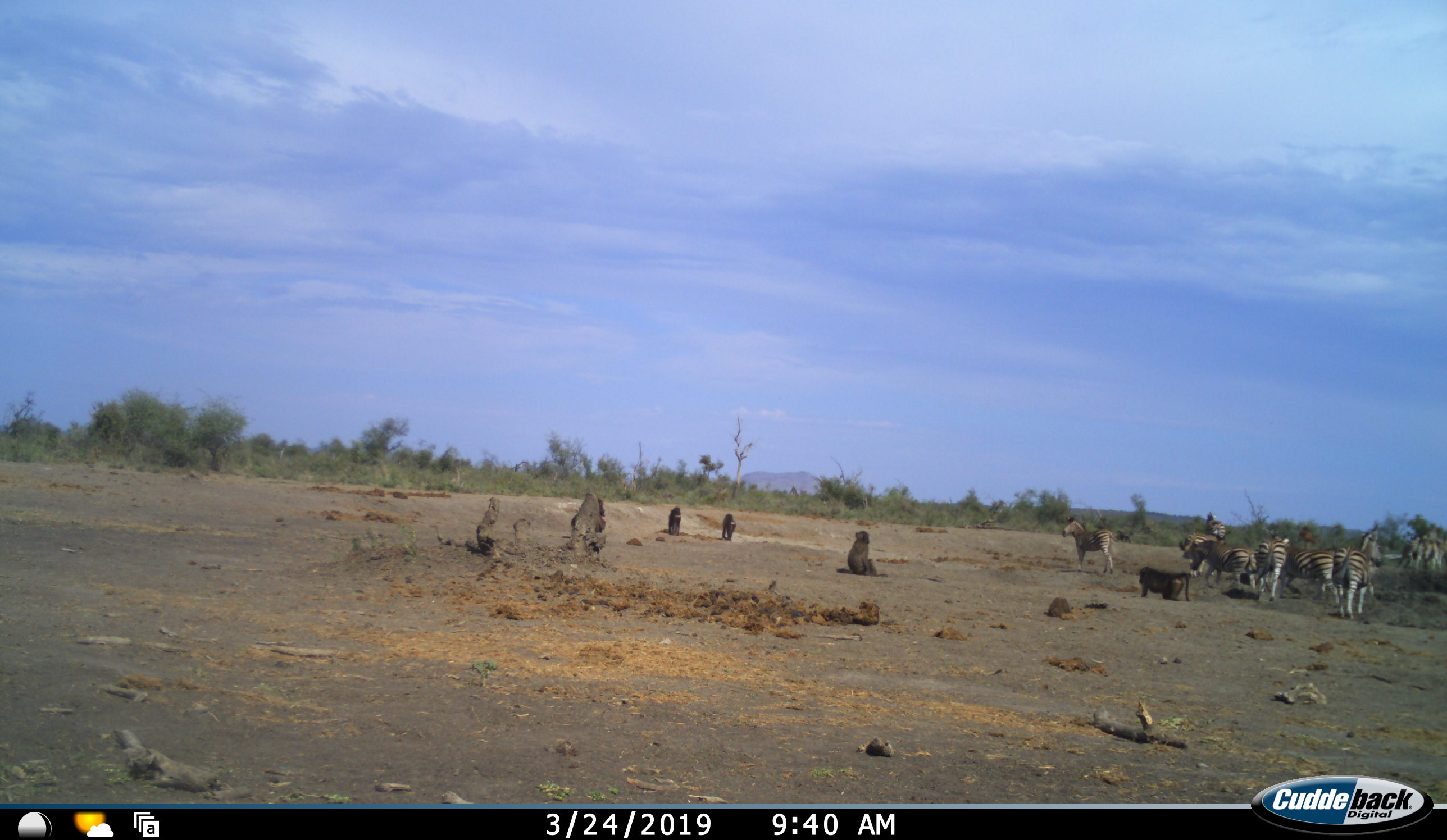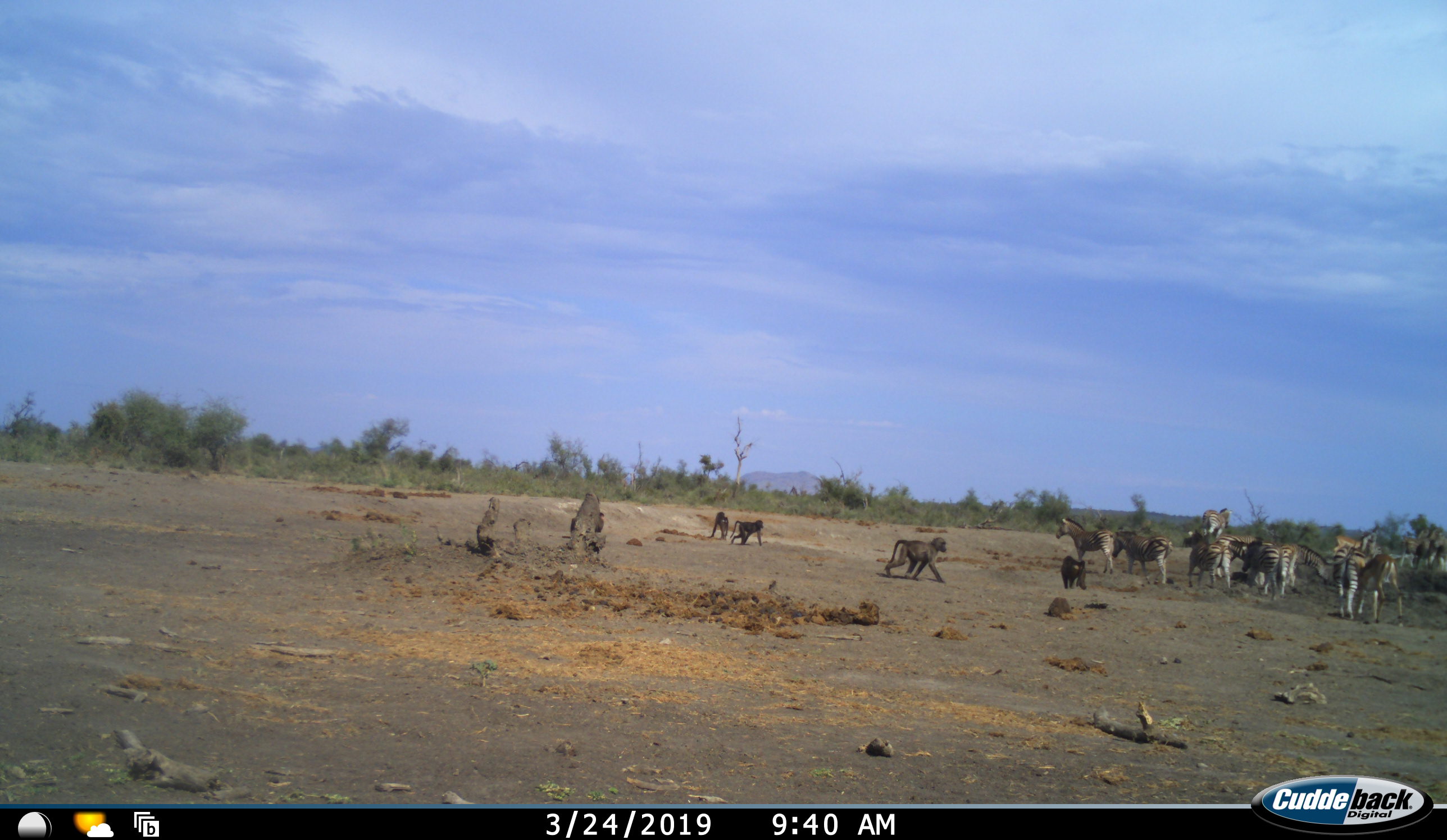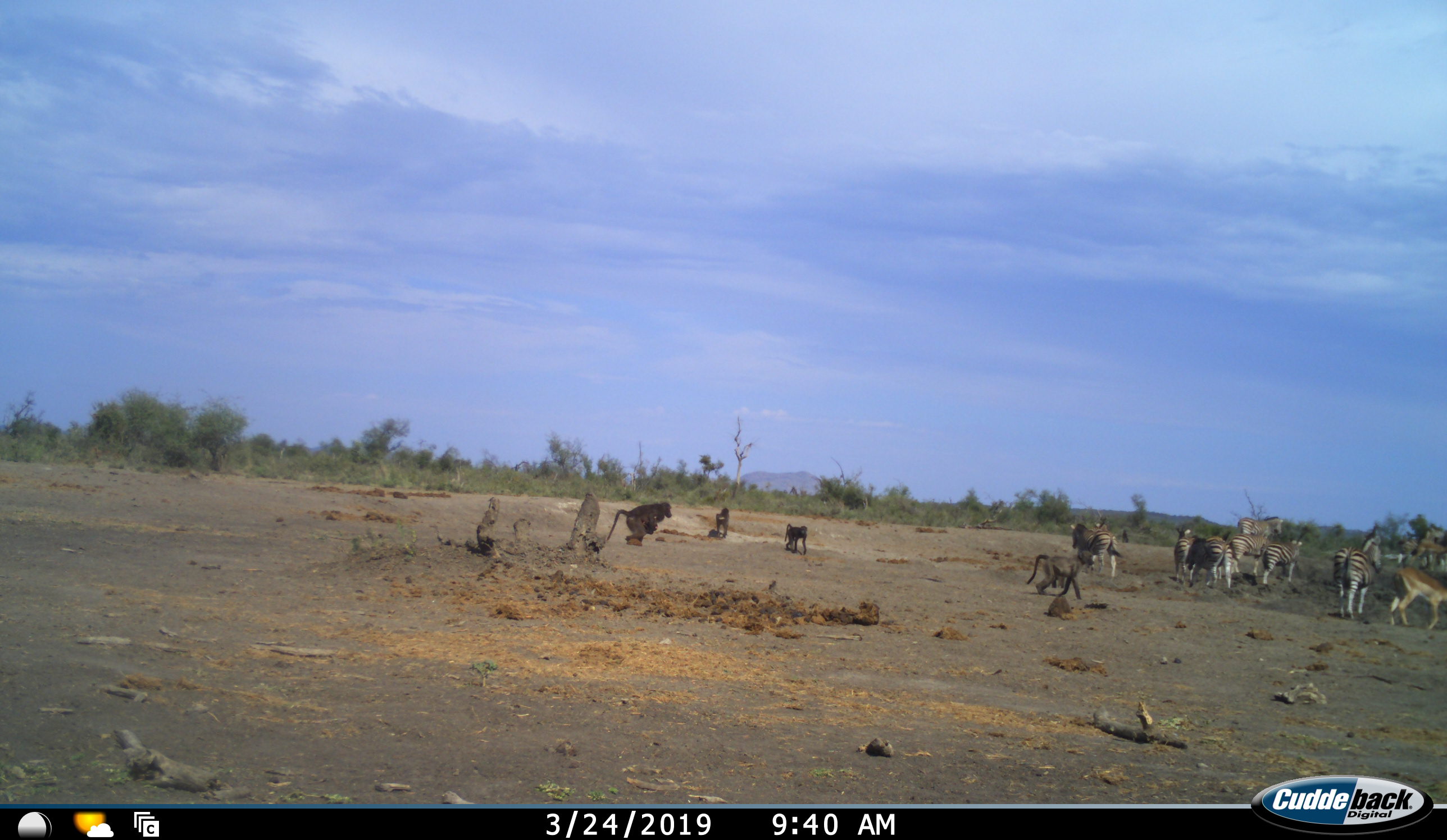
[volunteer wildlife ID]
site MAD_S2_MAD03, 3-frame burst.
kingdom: Animalia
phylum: Chordata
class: Mammalia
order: Primates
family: Cercopithecidae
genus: Papio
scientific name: Papio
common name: baboon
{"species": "baboon (Papio)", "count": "5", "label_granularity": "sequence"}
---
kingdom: Animalia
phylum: Chordata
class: Mammalia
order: Perissodactyla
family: Equidae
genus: Equus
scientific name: Equus quagga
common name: plains zebra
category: zebraplains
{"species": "zebraplains (plains zebra) (Equus quagga)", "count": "8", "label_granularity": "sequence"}